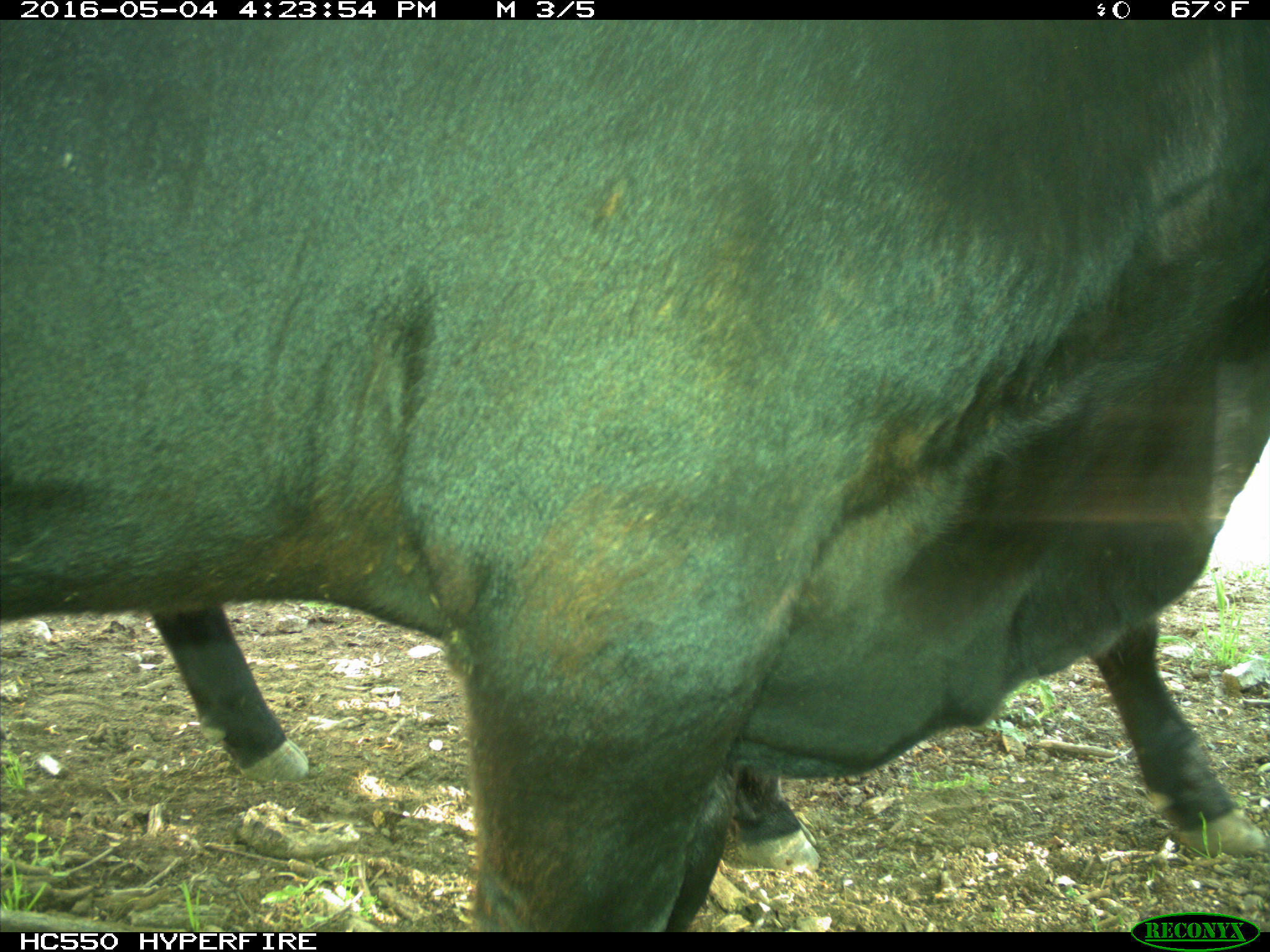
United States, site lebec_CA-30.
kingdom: Animalia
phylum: Chordata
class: Mammalia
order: Artiodactyla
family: Bovidae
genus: Bos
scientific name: Bos taurus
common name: domestic cow